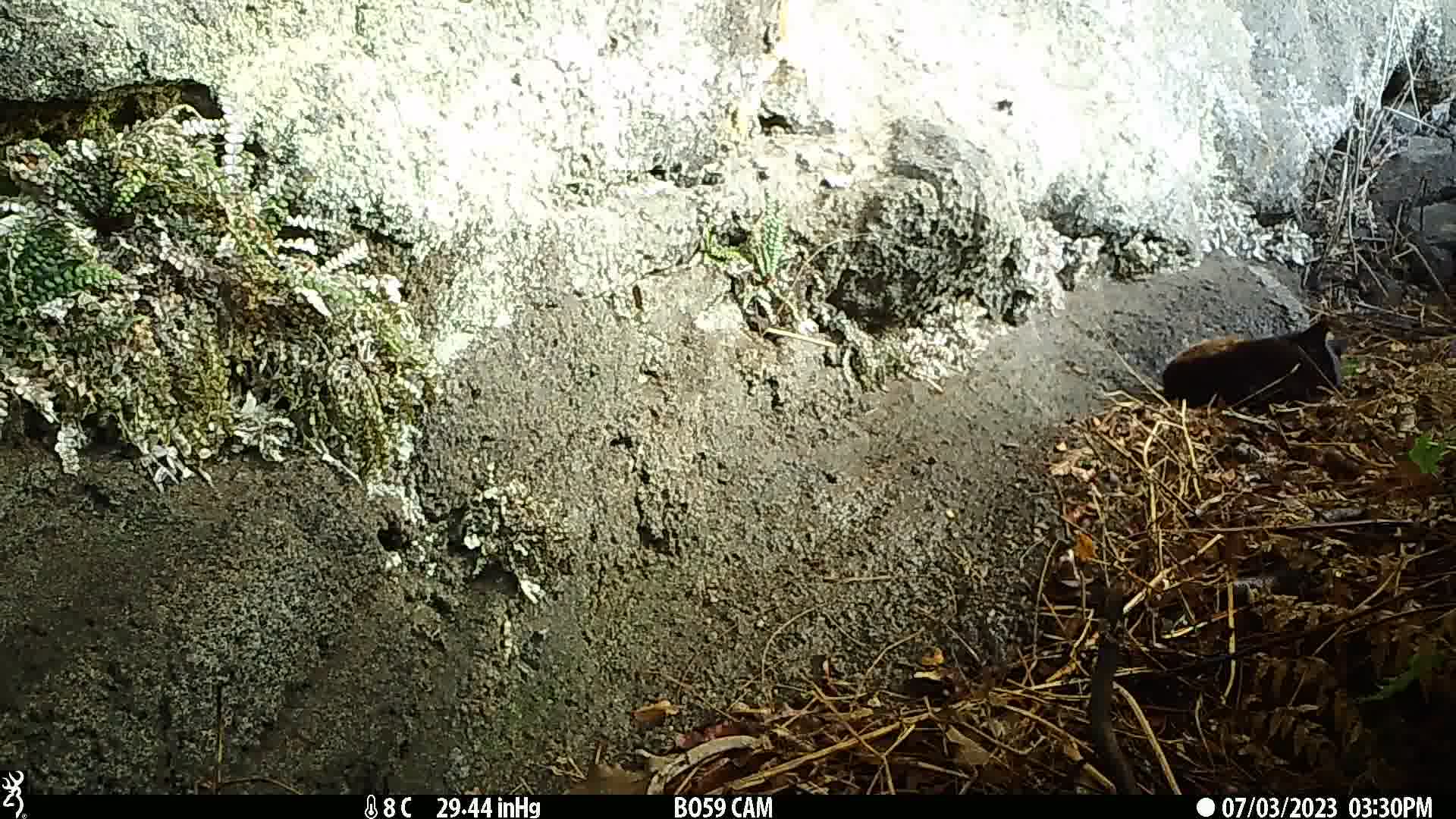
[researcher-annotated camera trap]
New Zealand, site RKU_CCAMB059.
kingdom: Animalia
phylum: Chordata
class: Mammalia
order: Carnivora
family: Felidae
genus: Felis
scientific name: Felis catus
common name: domestic cat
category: cat